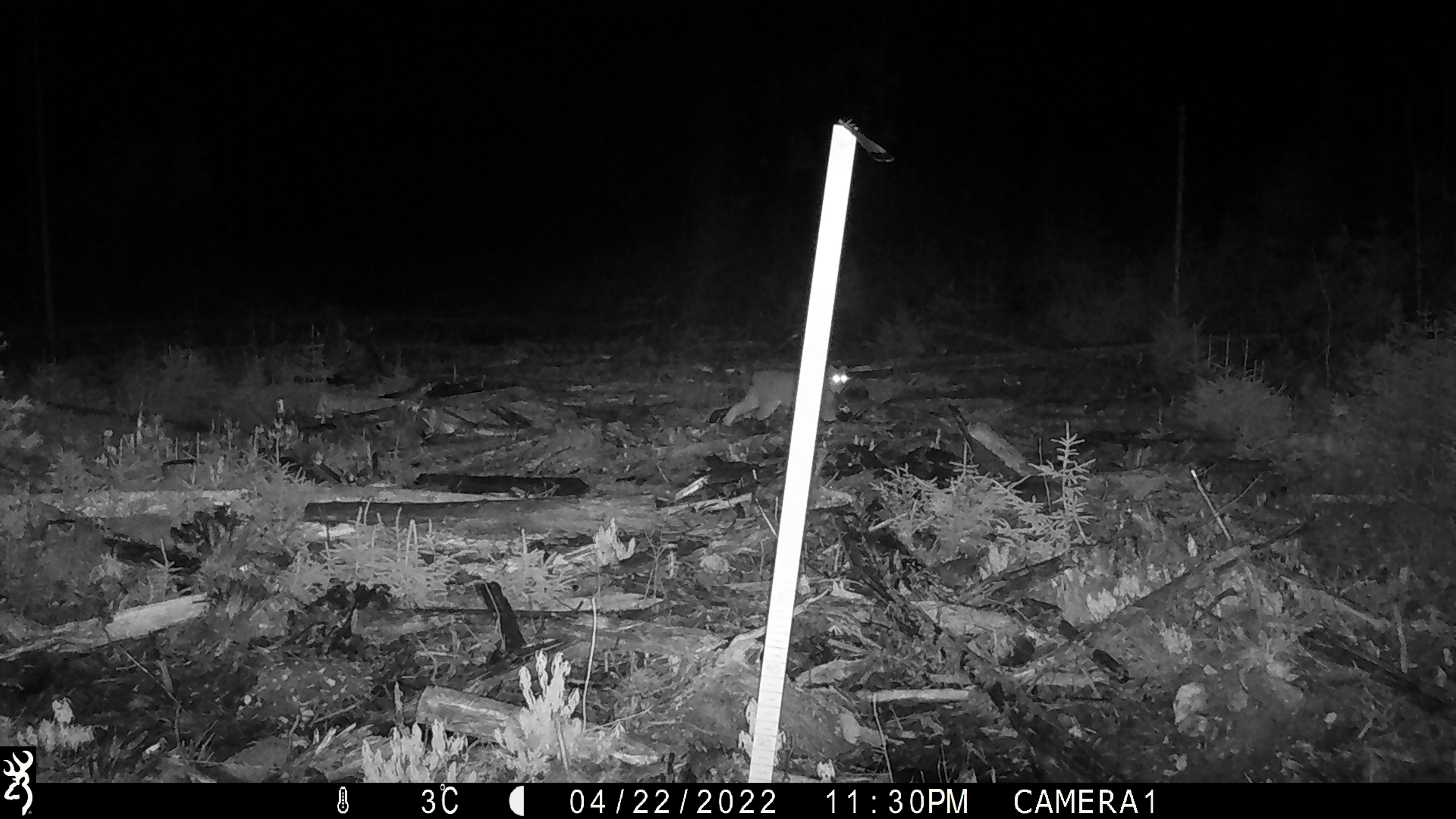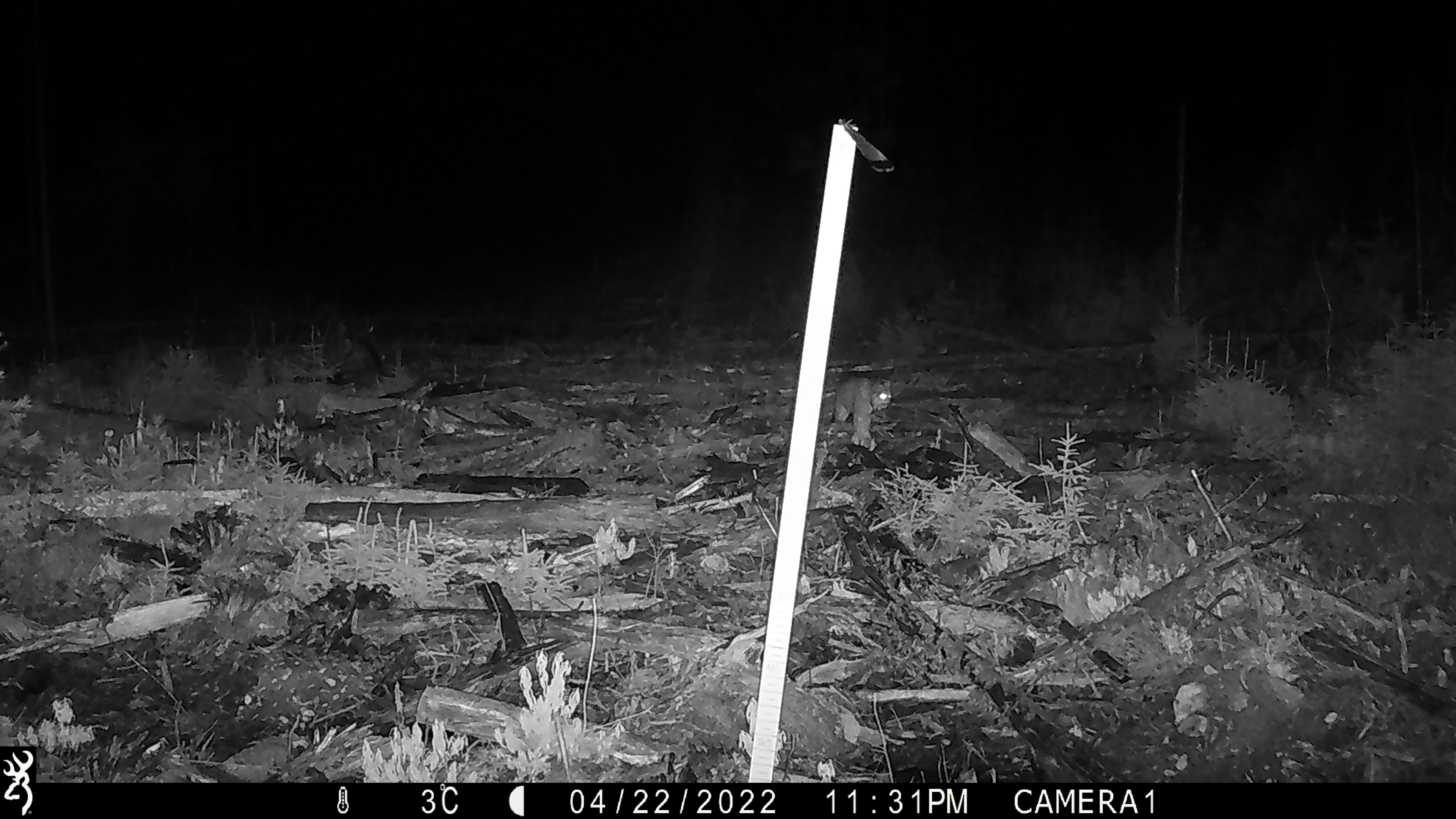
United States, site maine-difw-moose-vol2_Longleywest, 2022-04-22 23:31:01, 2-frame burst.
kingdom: Animalia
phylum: Chordata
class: Mammalia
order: Carnivora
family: Felidae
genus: Lynx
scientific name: Lynx canadensis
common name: canada lynx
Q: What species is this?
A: Canada lynx (Lynx canadensis).